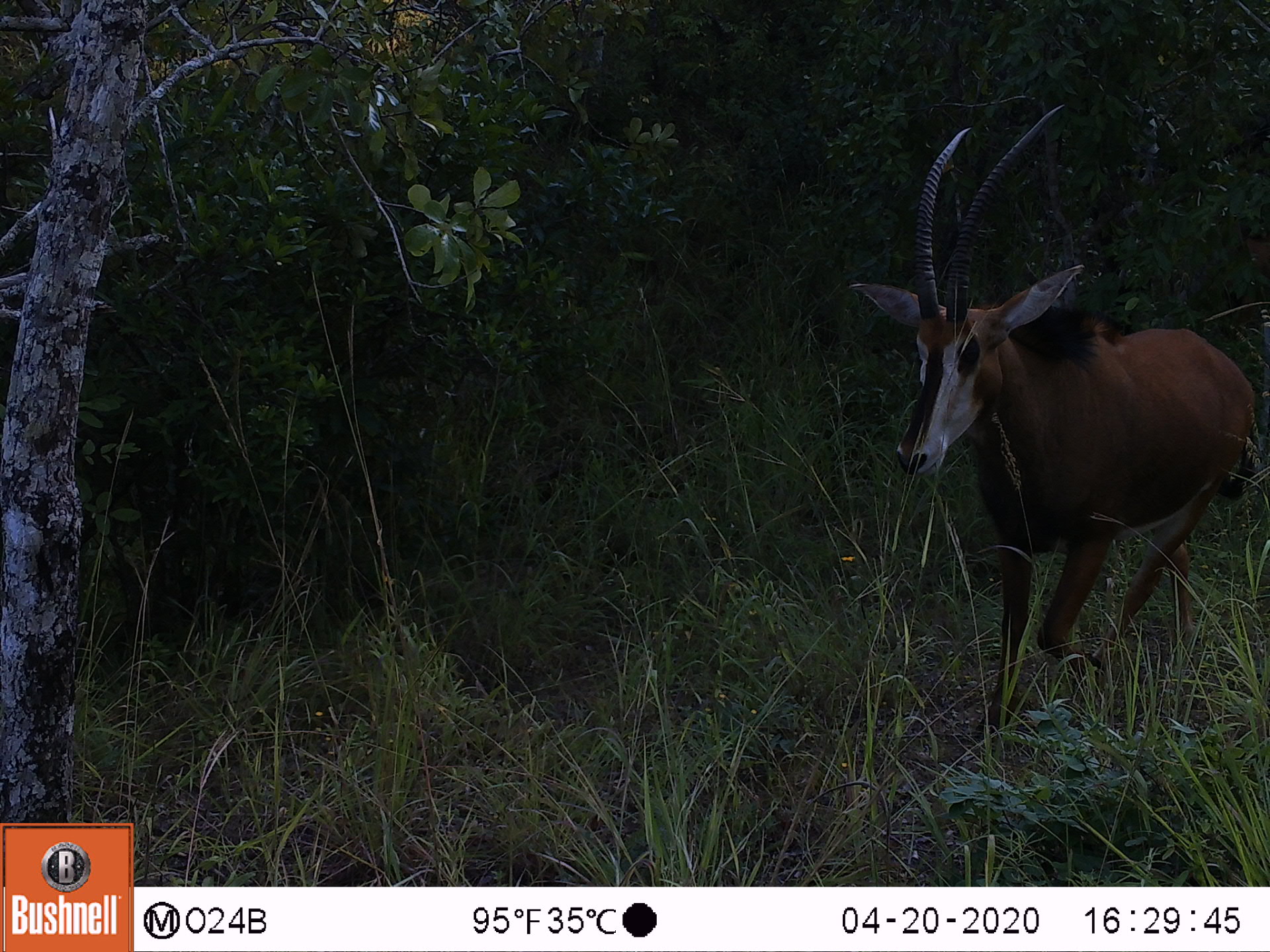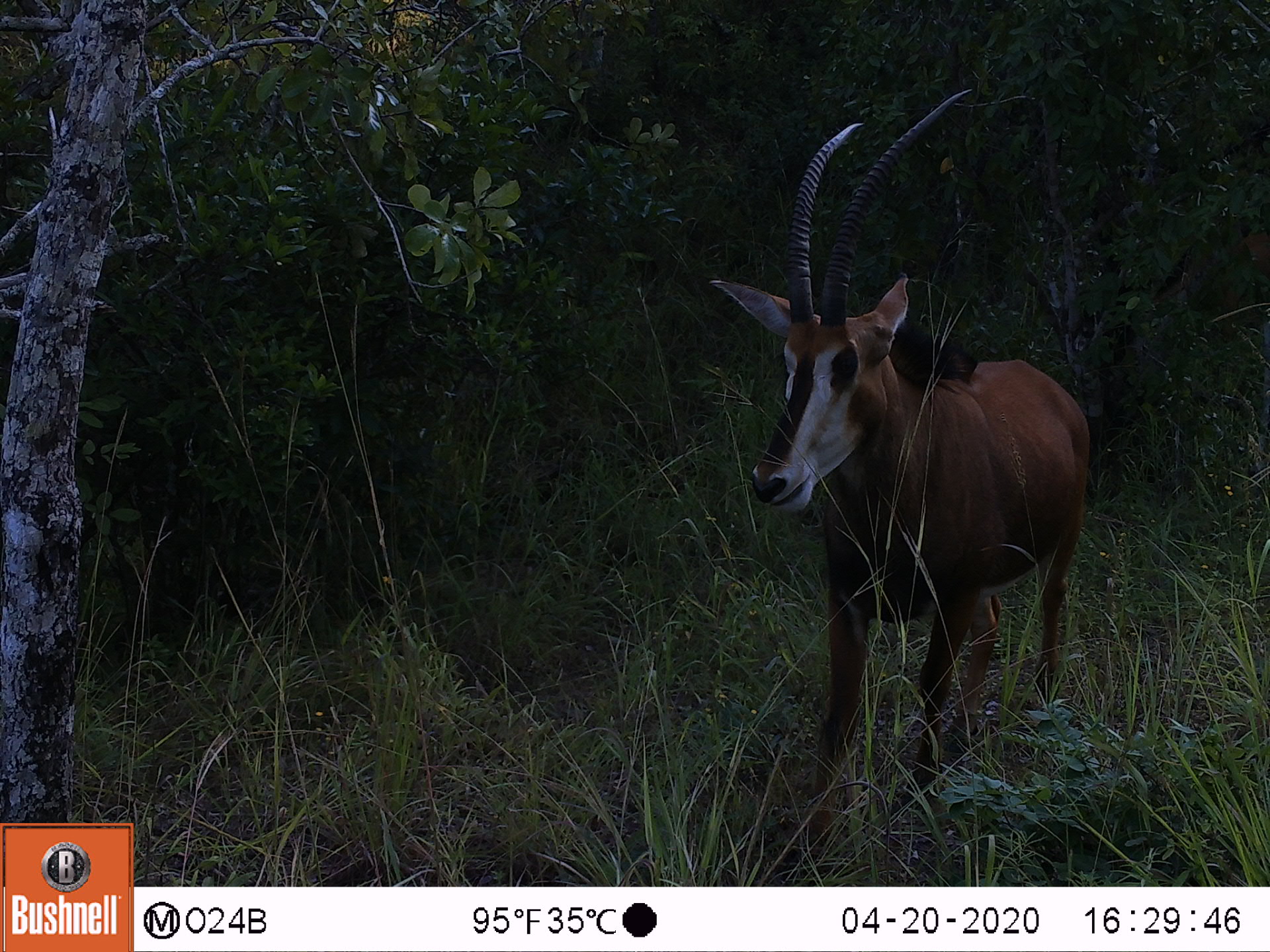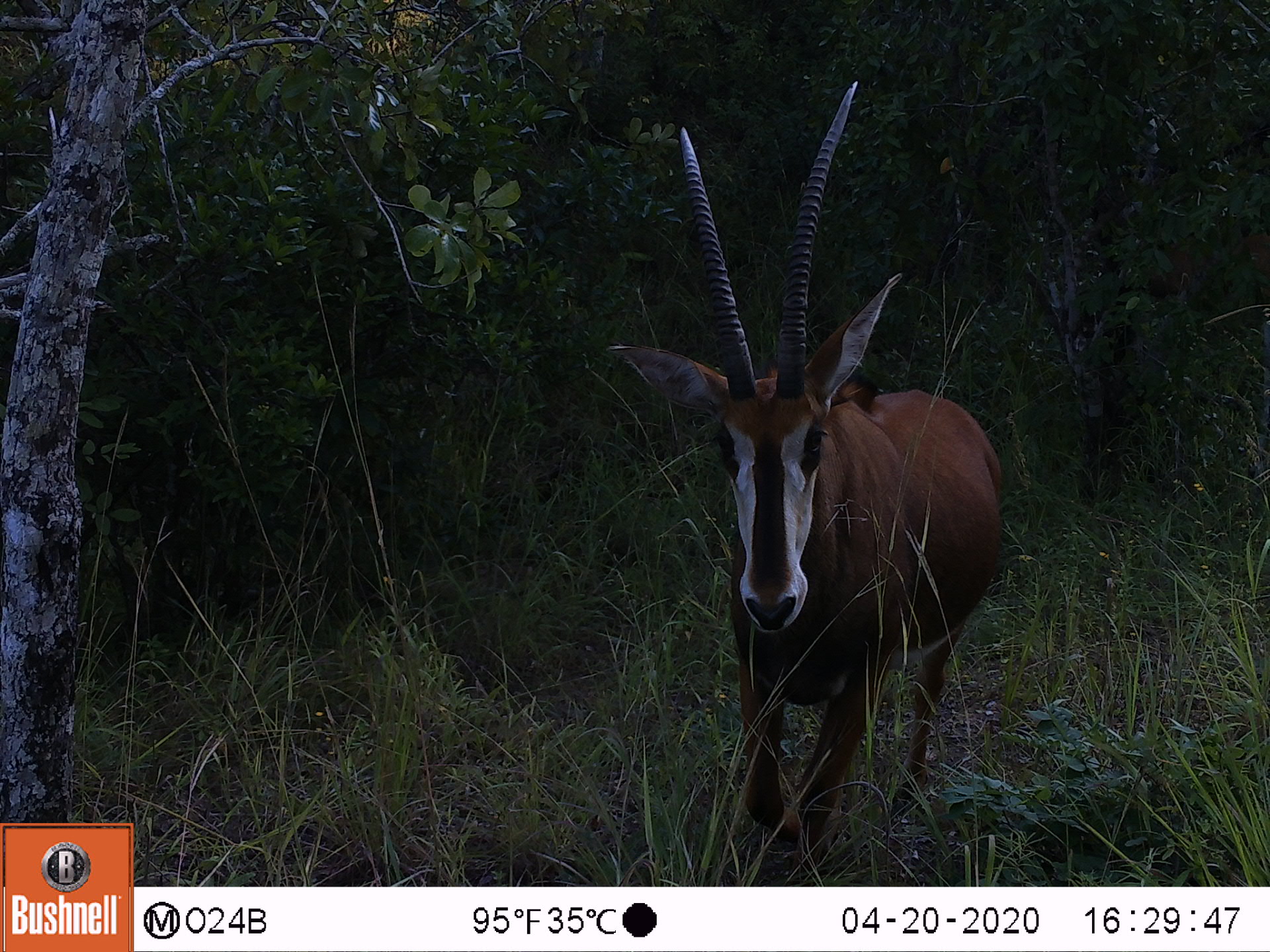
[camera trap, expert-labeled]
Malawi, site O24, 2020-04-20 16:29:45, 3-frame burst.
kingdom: Animalia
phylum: Chordata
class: Mammalia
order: Artiodactyla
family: Bovidae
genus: Hippotragus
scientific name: Hippotragus niger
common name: sable antelope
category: sable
Sable (sable antelope) (Hippotragus niger), count 1.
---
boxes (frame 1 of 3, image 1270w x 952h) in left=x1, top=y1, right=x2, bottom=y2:
sable: left=837, top=97, right=1268, bottom=737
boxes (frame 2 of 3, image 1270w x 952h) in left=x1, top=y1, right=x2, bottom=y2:
sable: left=703, top=78, right=1116, bottom=834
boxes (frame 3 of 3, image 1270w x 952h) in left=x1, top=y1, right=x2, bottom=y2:
sable: left=595, top=72, right=1016, bottom=864